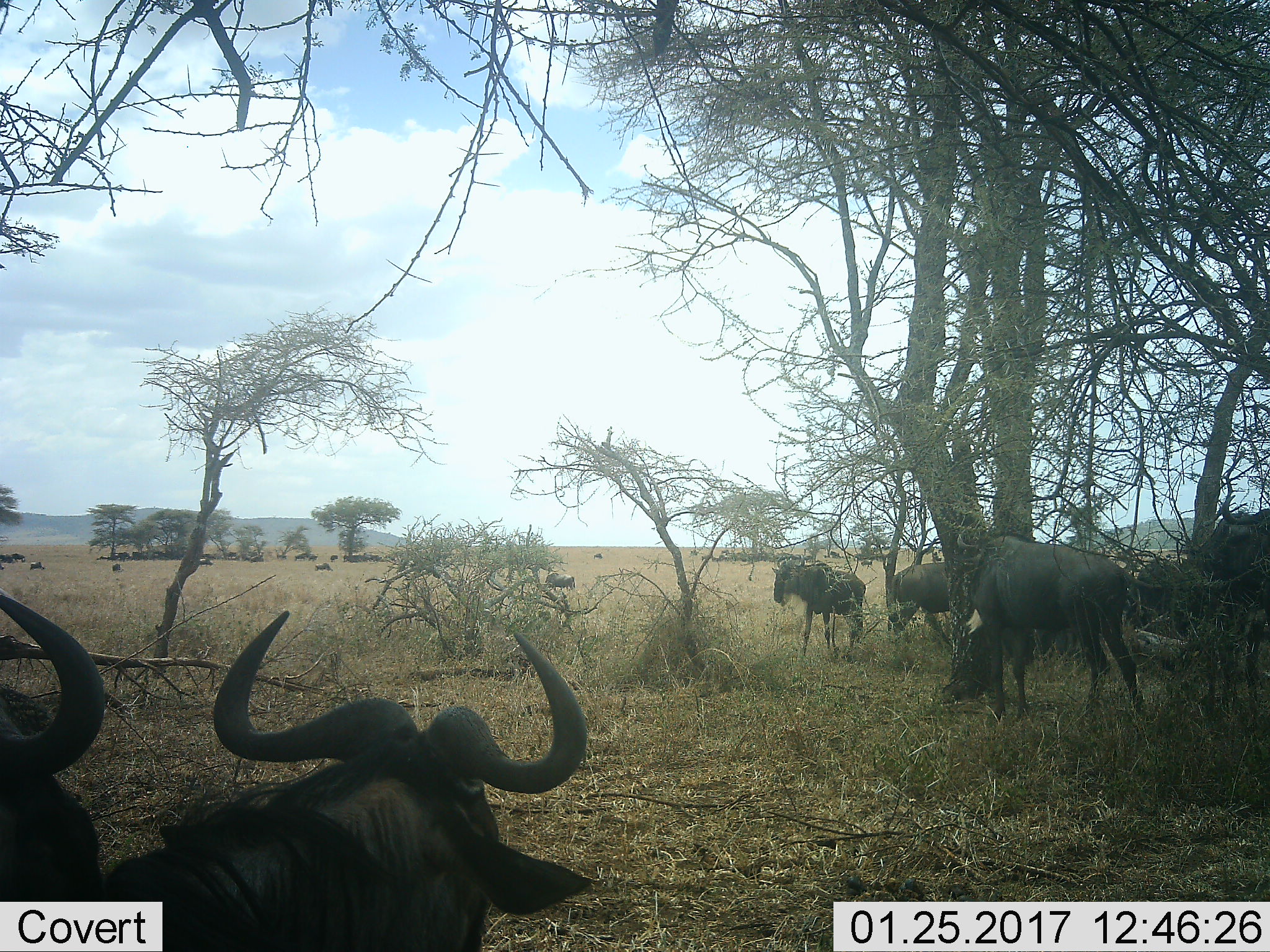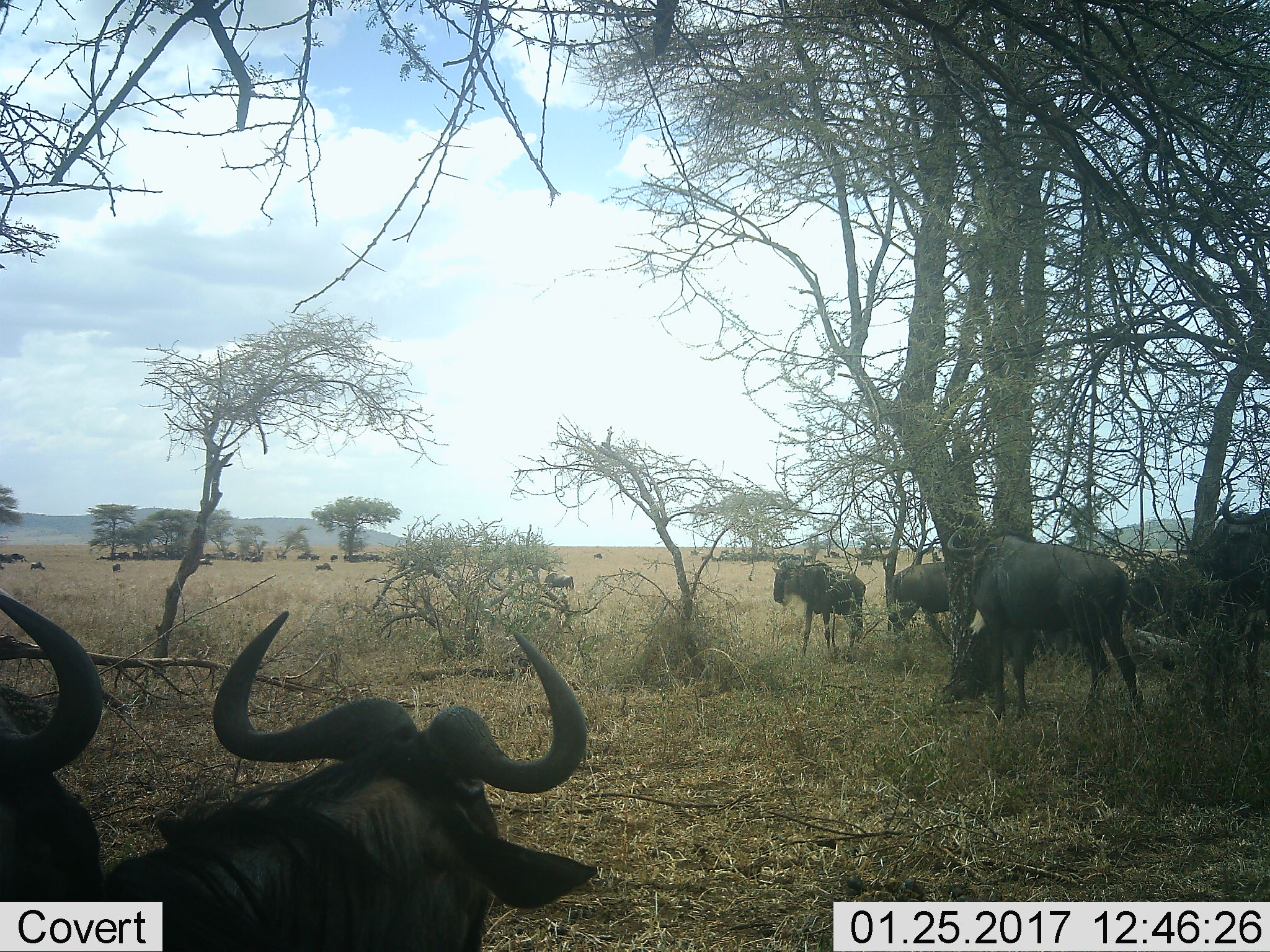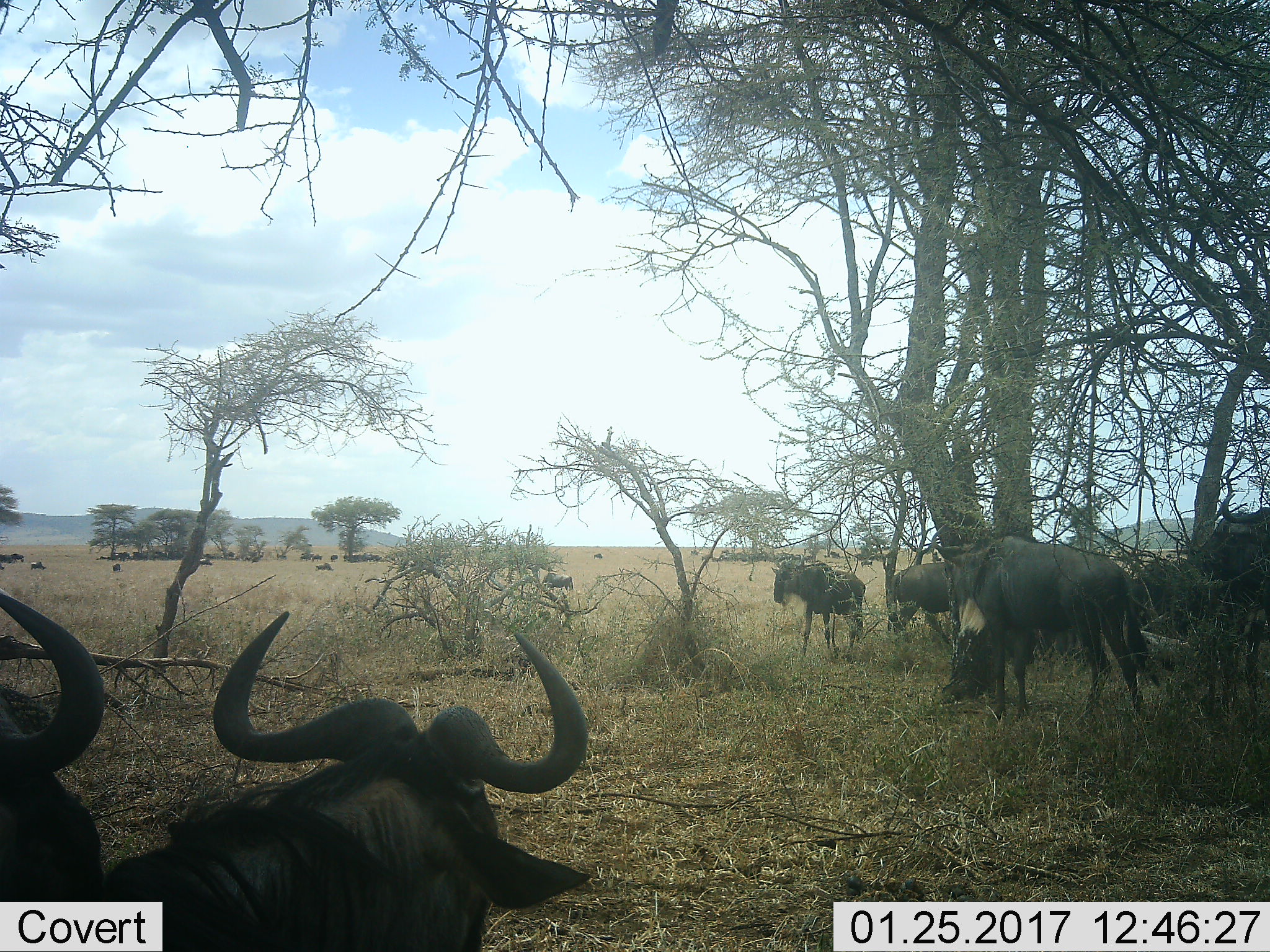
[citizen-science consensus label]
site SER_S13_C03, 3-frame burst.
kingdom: Animalia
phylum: Chordata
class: Mammalia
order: Artiodactyla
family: Bovidae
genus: Connochaetes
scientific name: Connochaetes taurinus taurinus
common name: blue wildebeest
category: wildebeestblue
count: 11-50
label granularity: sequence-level